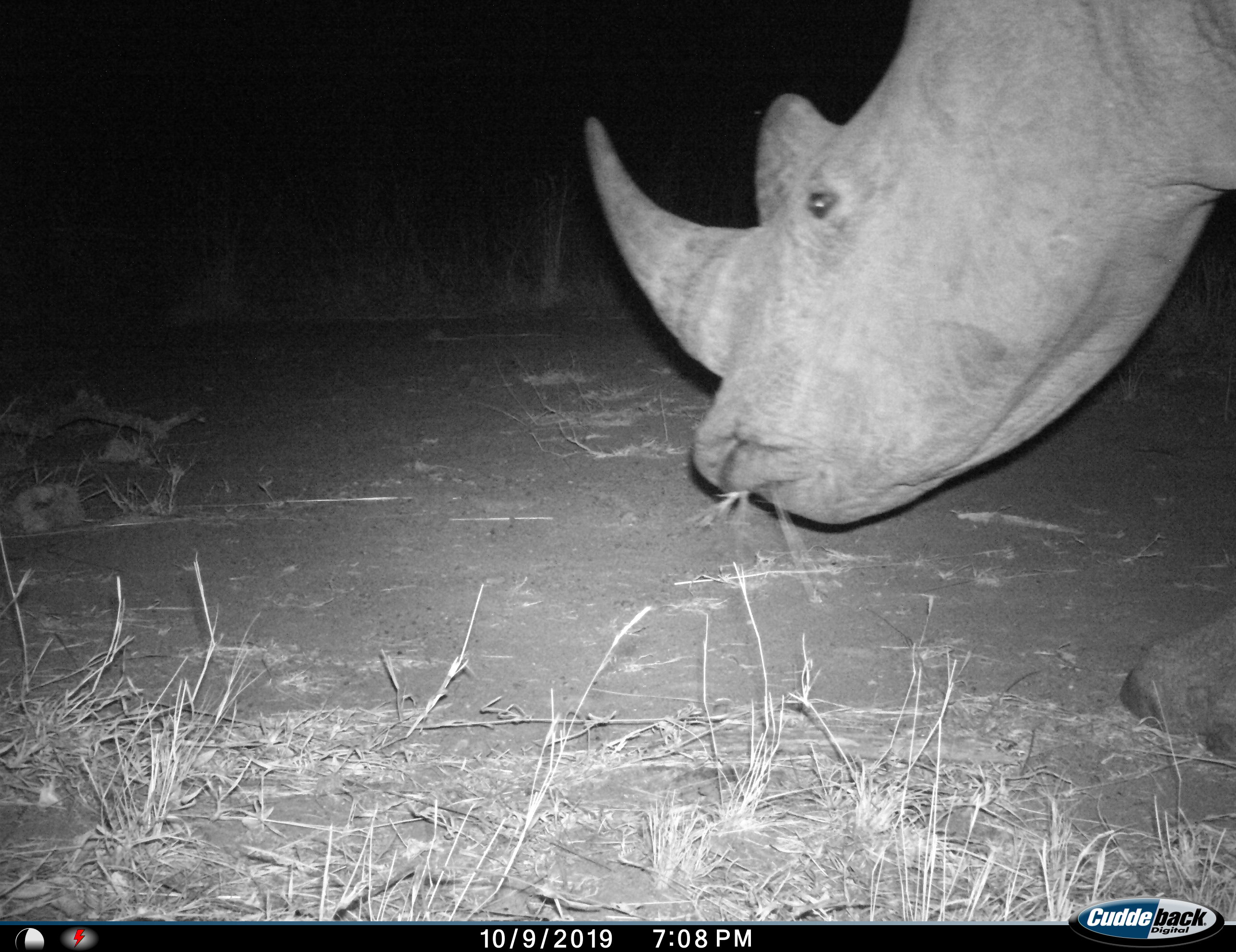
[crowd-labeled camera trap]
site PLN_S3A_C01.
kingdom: Animalia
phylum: Chordata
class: Mammalia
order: Perissodactyla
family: Rhinocerotidae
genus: Ceratotherium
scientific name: Ceratotherium simum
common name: white rhinoceros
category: rhinoceroswhite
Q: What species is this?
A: Rhinoceroswhite (white rhinoceros) (Ceratotherium simum).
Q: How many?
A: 1.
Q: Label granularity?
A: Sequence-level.